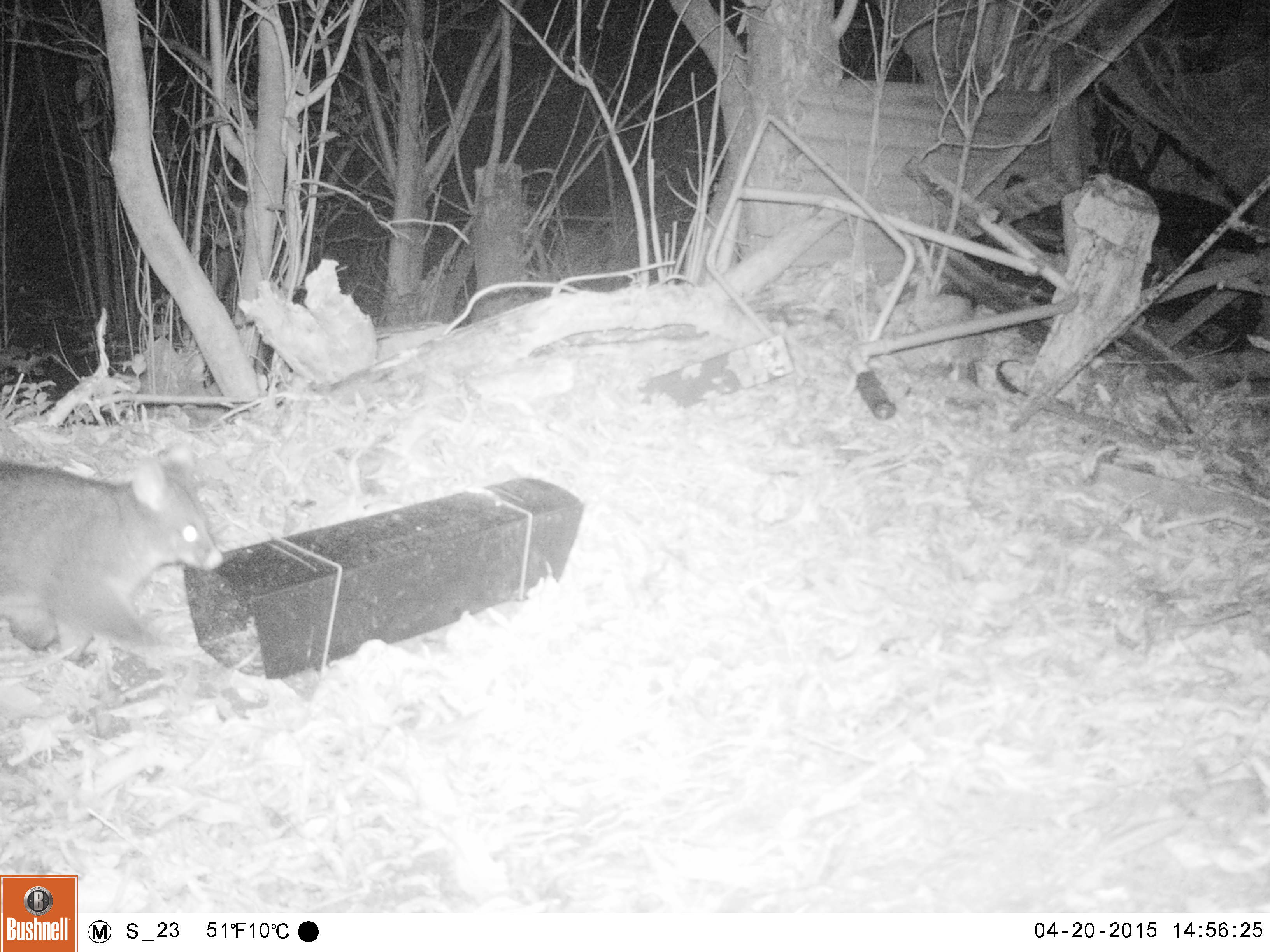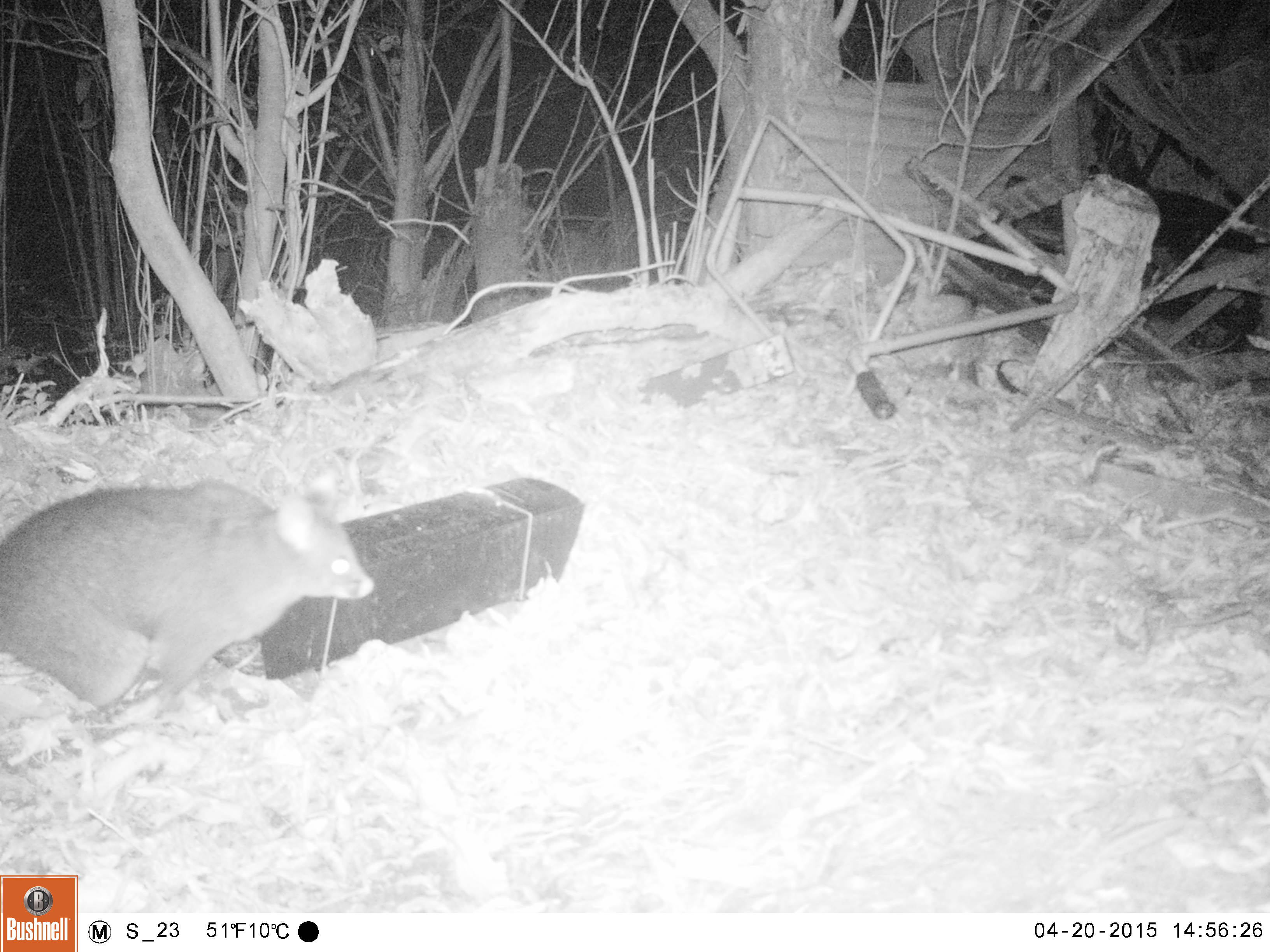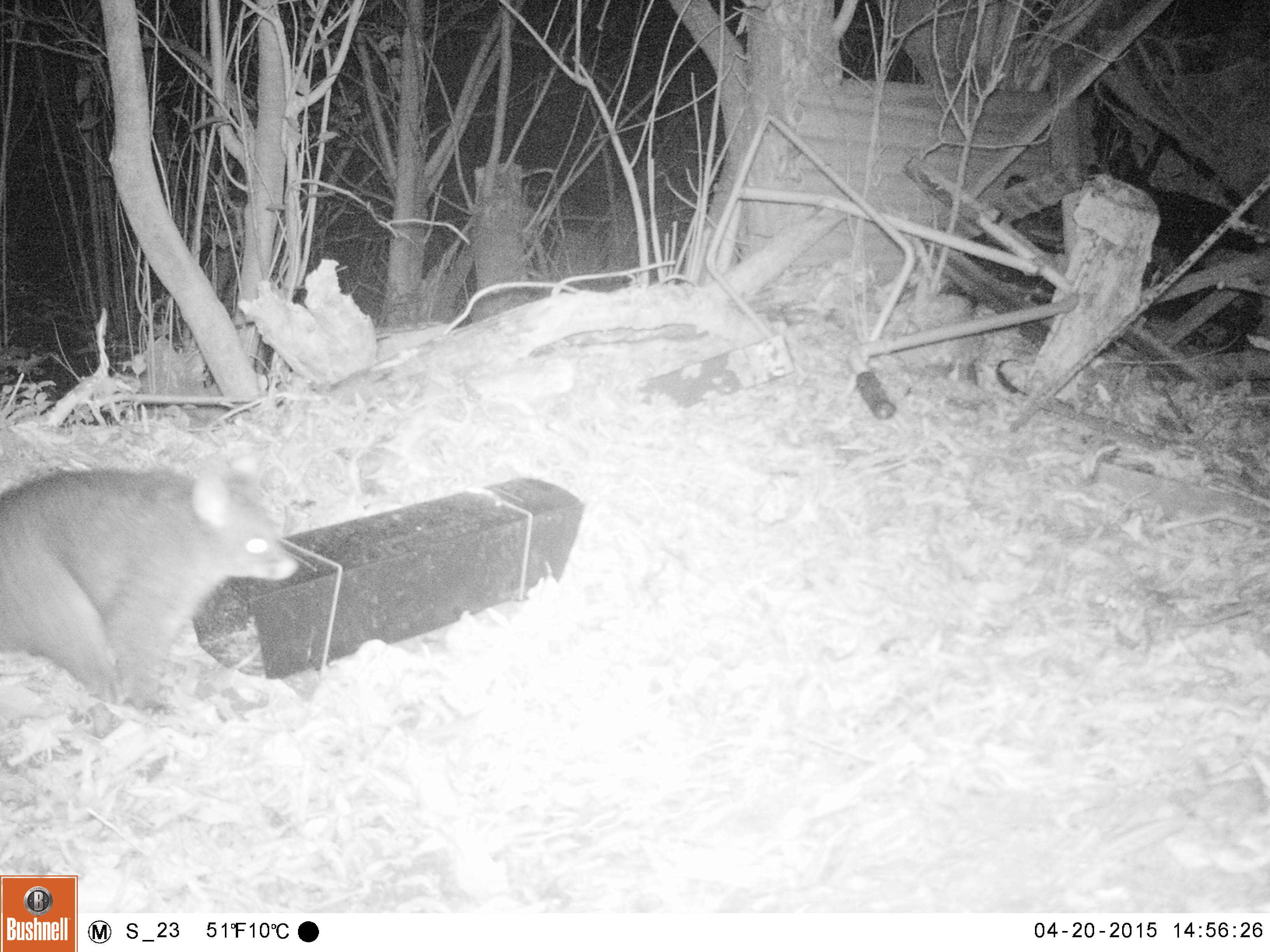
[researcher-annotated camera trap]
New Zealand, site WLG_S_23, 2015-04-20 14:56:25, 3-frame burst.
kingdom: Animalia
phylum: Chordata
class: Mammalia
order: Diprotodontia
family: Phalangeridae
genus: Trichosurus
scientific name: Trichosurus vulpecula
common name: common brushtail possum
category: possum